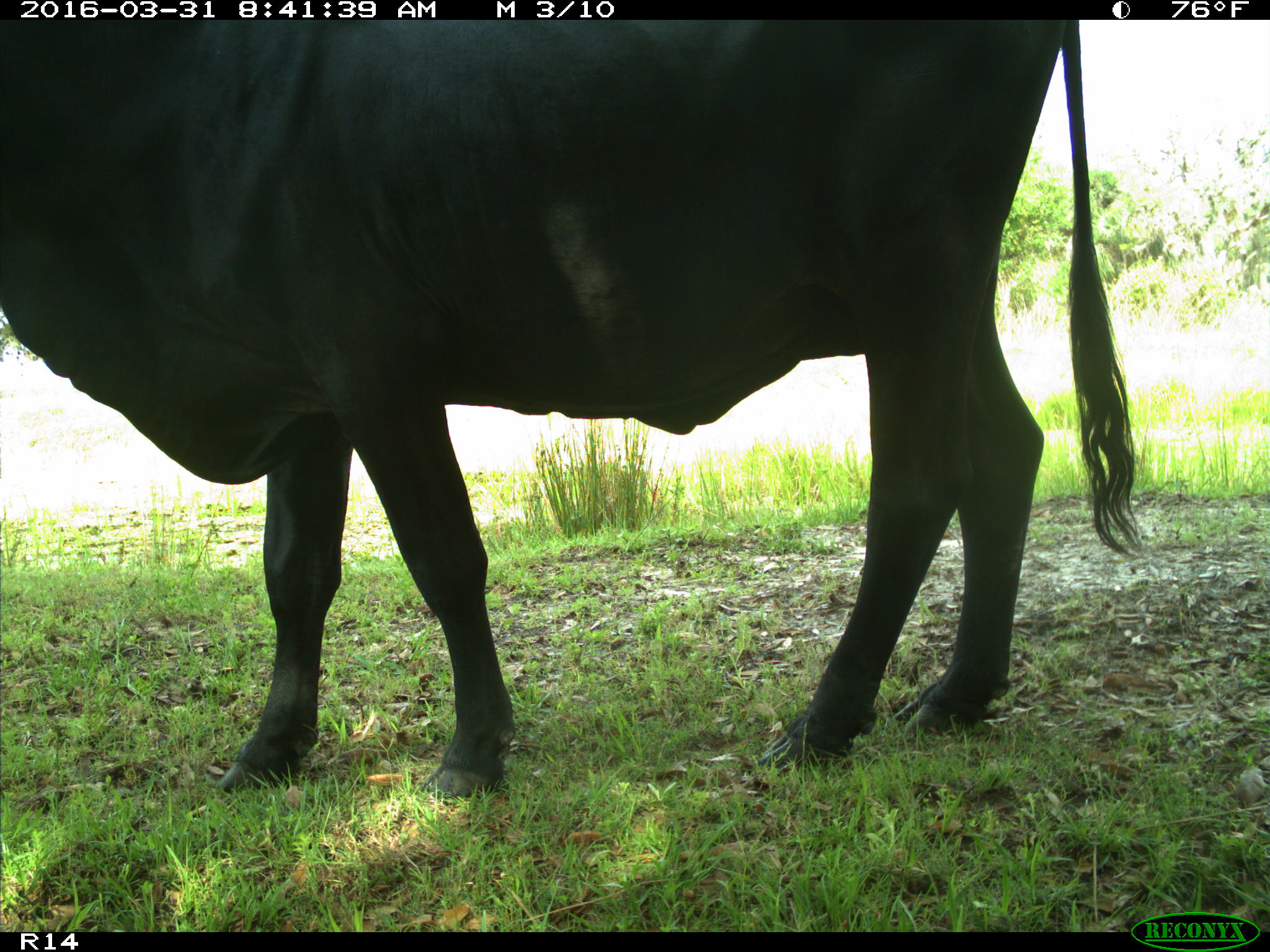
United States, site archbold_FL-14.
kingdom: Animalia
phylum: Chordata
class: Mammalia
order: Artiodactyla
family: Bovidae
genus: Bos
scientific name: Bos taurus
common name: domestic cow